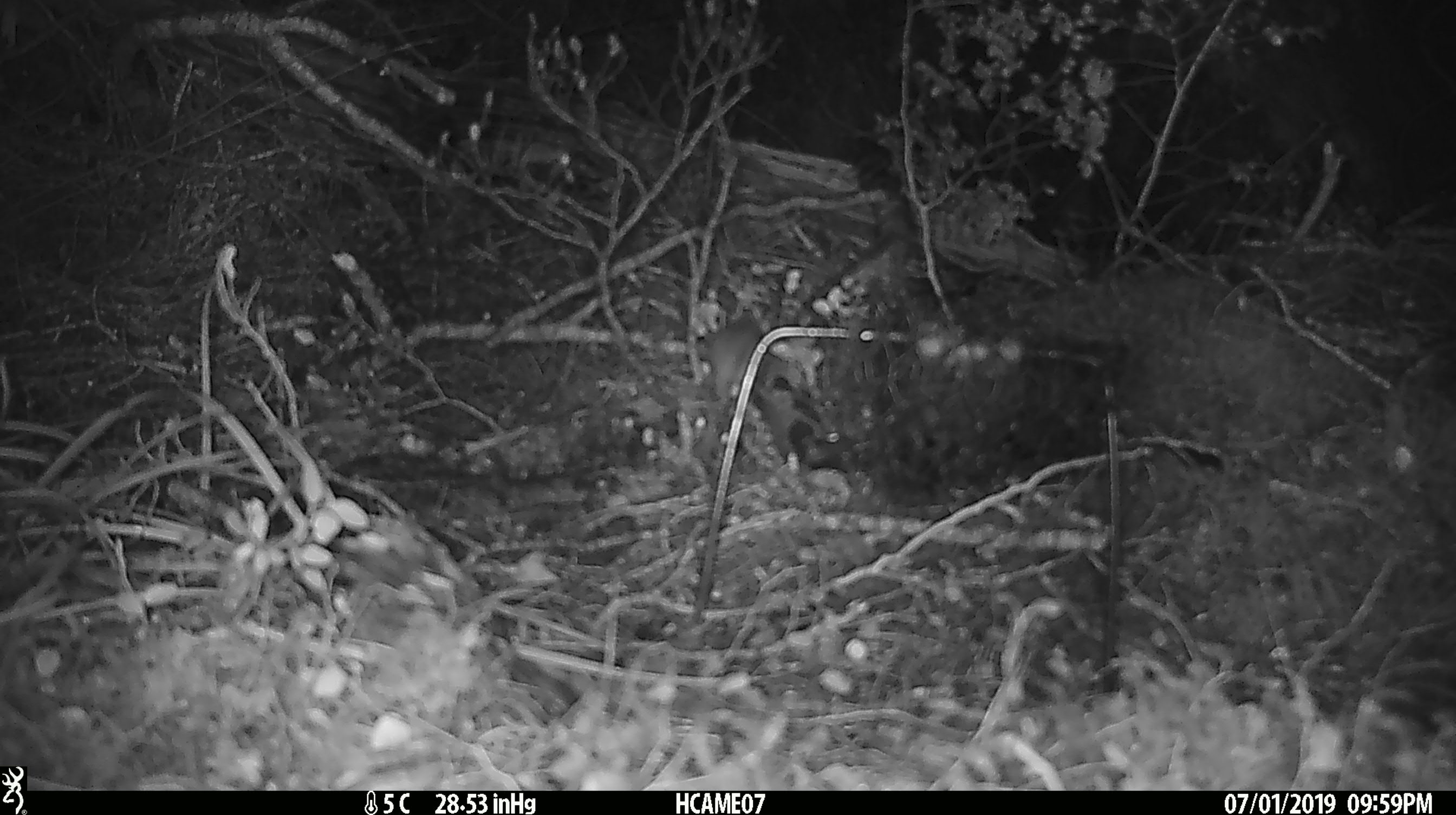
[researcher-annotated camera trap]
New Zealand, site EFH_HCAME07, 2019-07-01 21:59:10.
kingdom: Animalia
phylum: Chordata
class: Mammalia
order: Rodentia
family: Muridae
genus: Mus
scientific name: Mus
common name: mouse